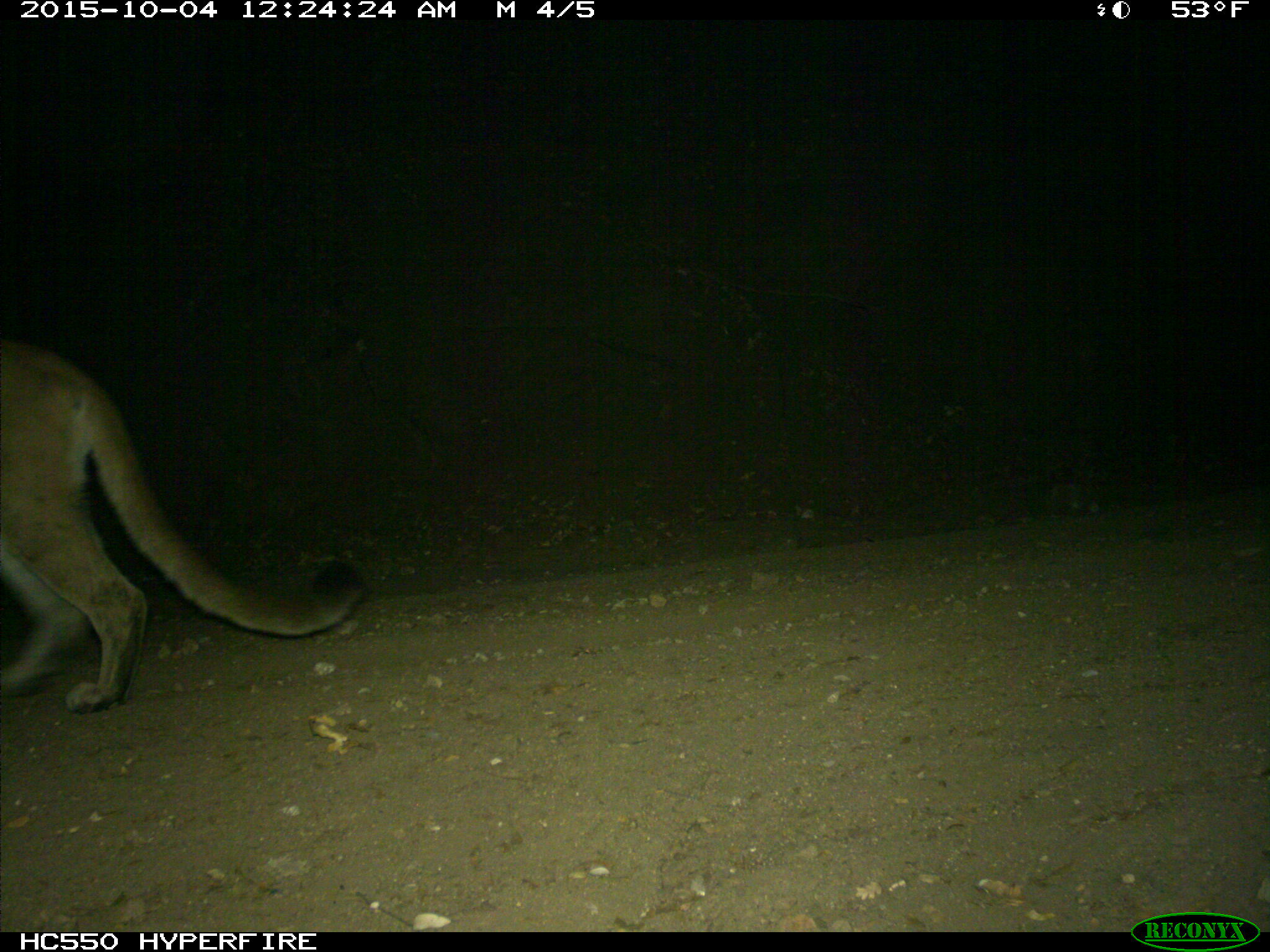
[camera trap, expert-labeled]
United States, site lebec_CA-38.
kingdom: Animalia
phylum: Chordata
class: Mammalia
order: Carnivora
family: Felidae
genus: Puma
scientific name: Puma concolor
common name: mountain lion